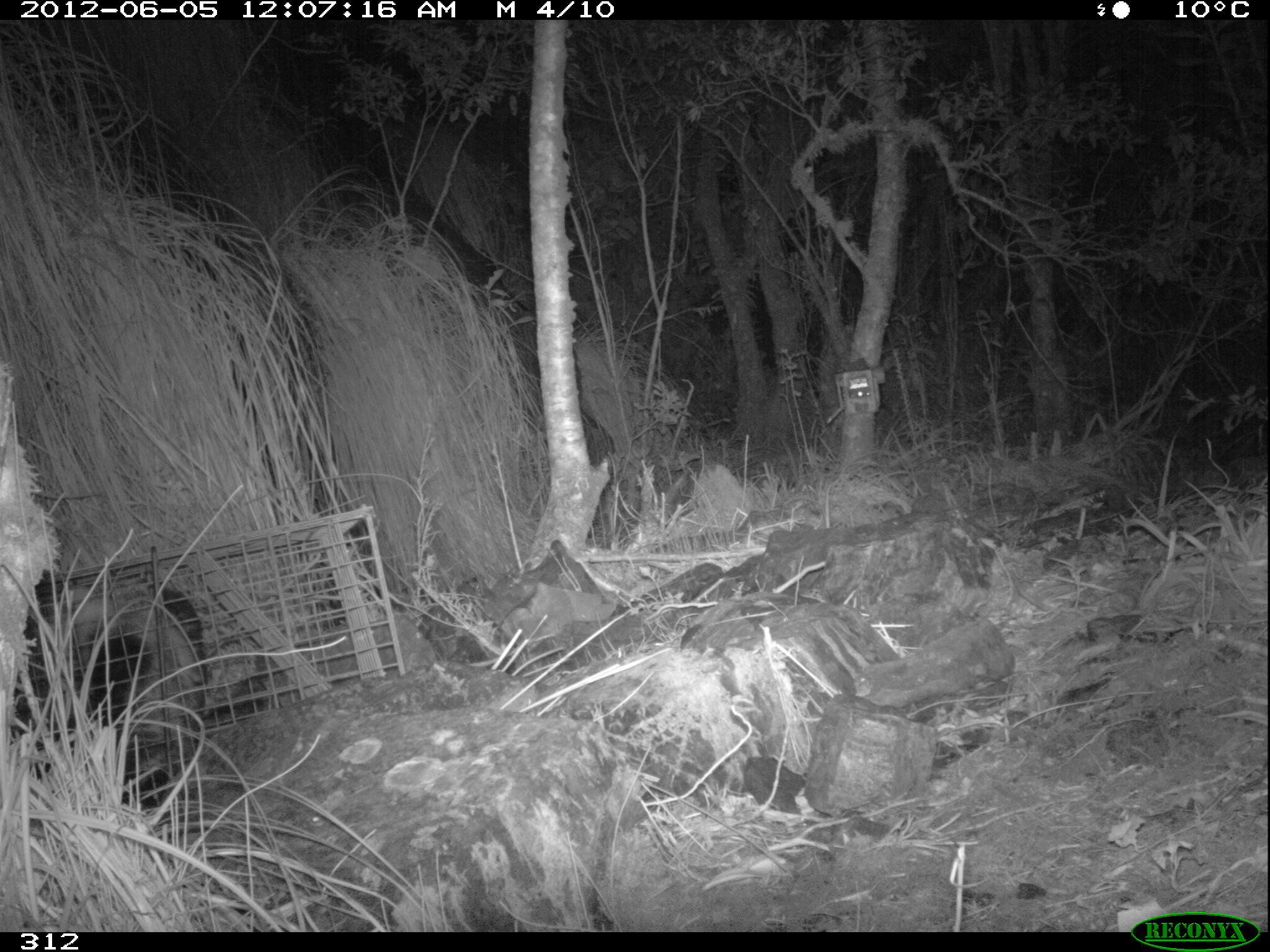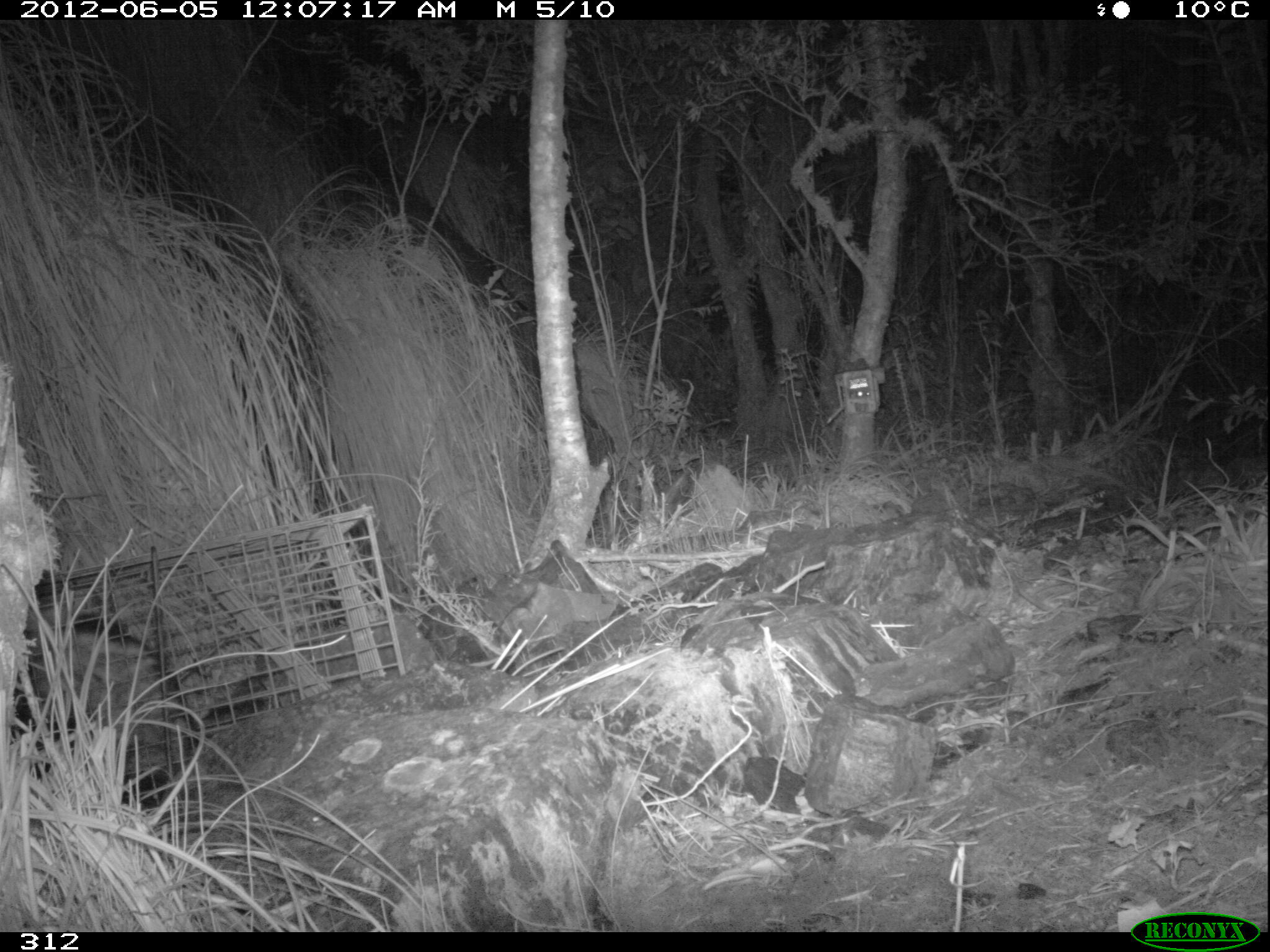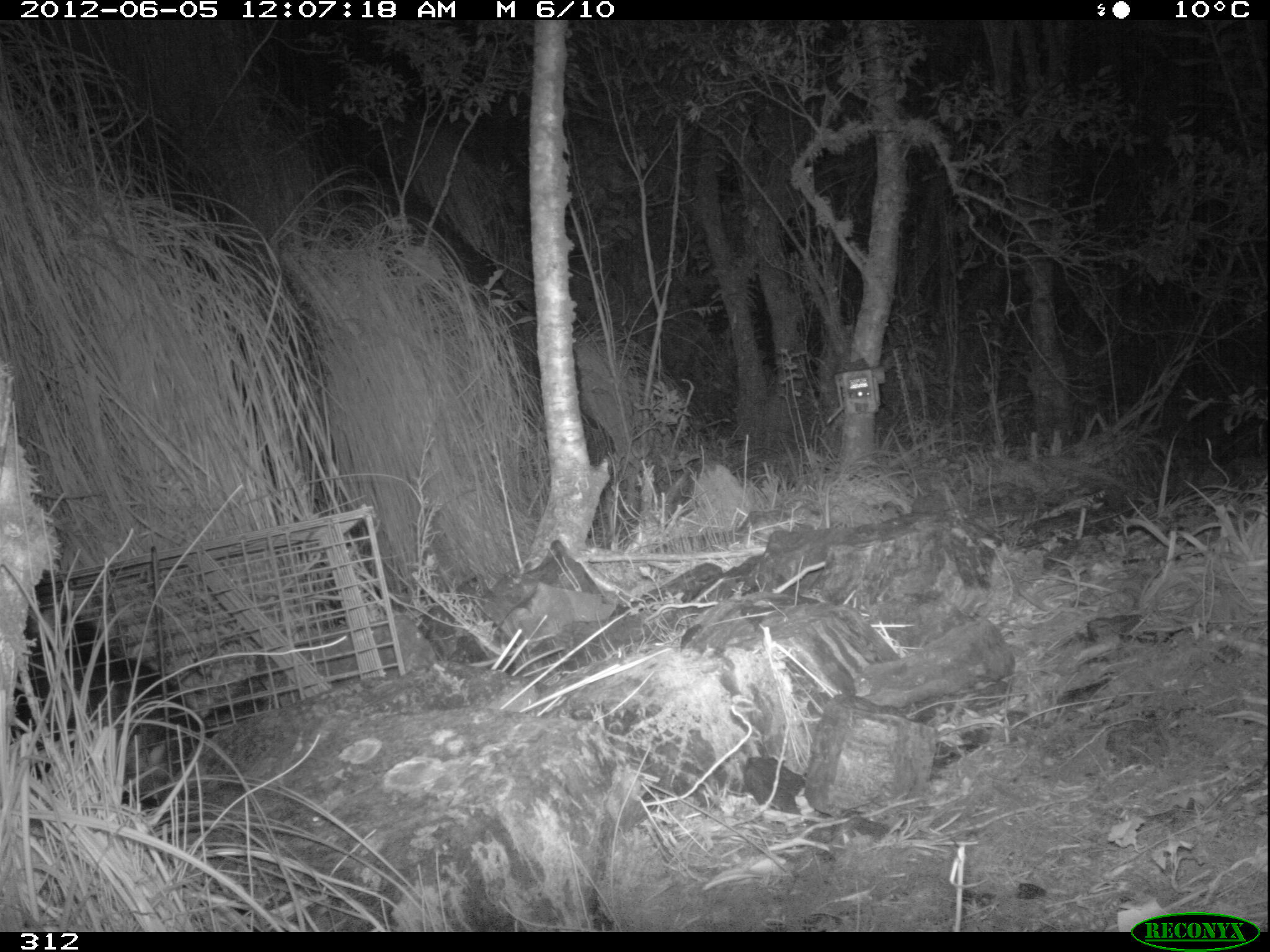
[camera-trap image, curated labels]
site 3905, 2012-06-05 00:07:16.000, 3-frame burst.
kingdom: Animalia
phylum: Chordata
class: Mammalia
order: Didelphimorphia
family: Didelphidae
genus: Didelphis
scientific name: Didelphis pernigra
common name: andean white-eared opossum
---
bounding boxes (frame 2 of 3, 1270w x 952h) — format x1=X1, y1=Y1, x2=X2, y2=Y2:
didelphis pernigra: x1=12, y1=597, x2=184, y2=809